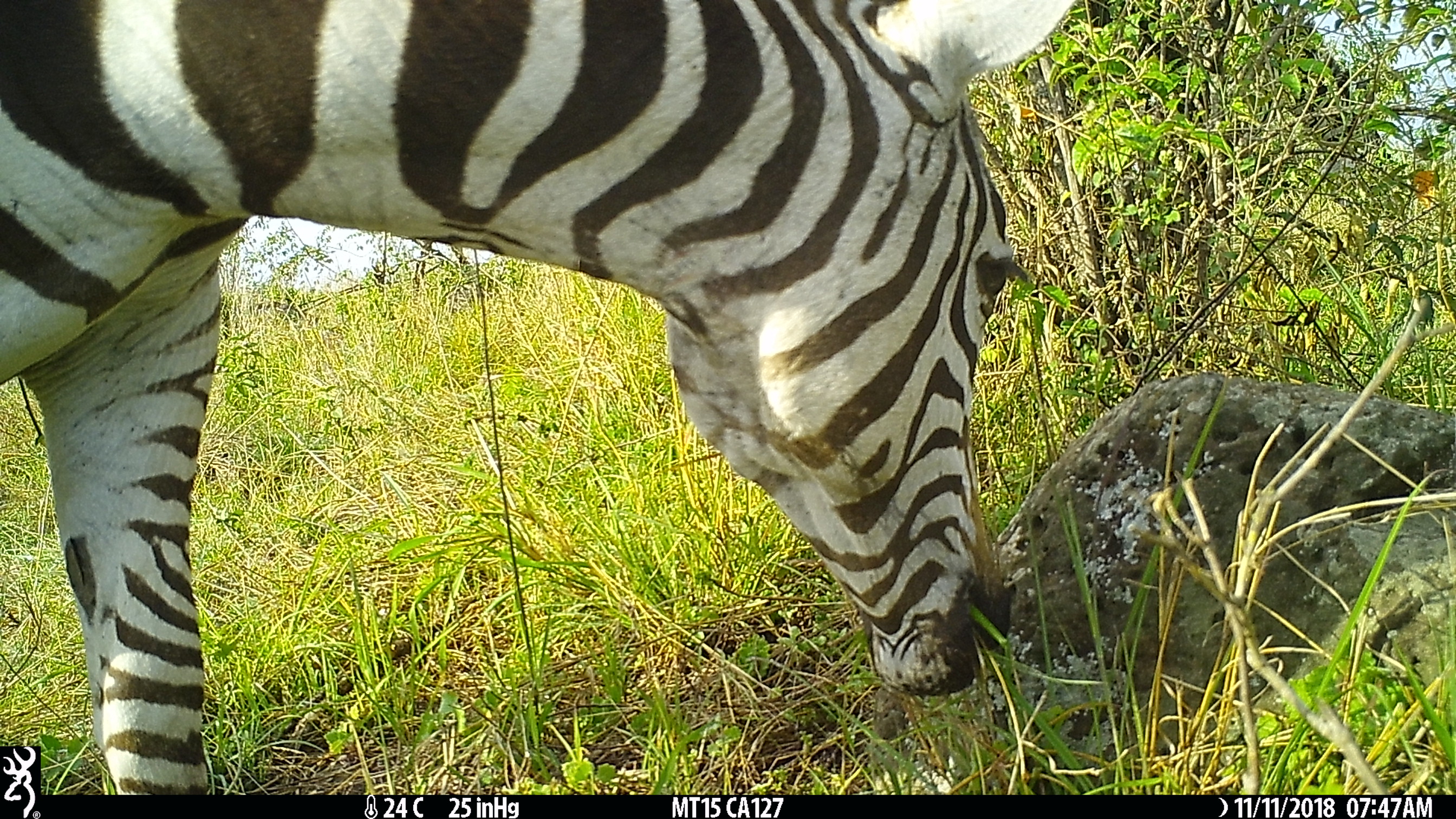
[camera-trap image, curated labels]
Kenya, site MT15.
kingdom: Animalia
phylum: Chordata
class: Mammalia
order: Perissodactyla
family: Equidae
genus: Equus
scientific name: Equus quagga burchellii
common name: burchell's zebra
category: zebra